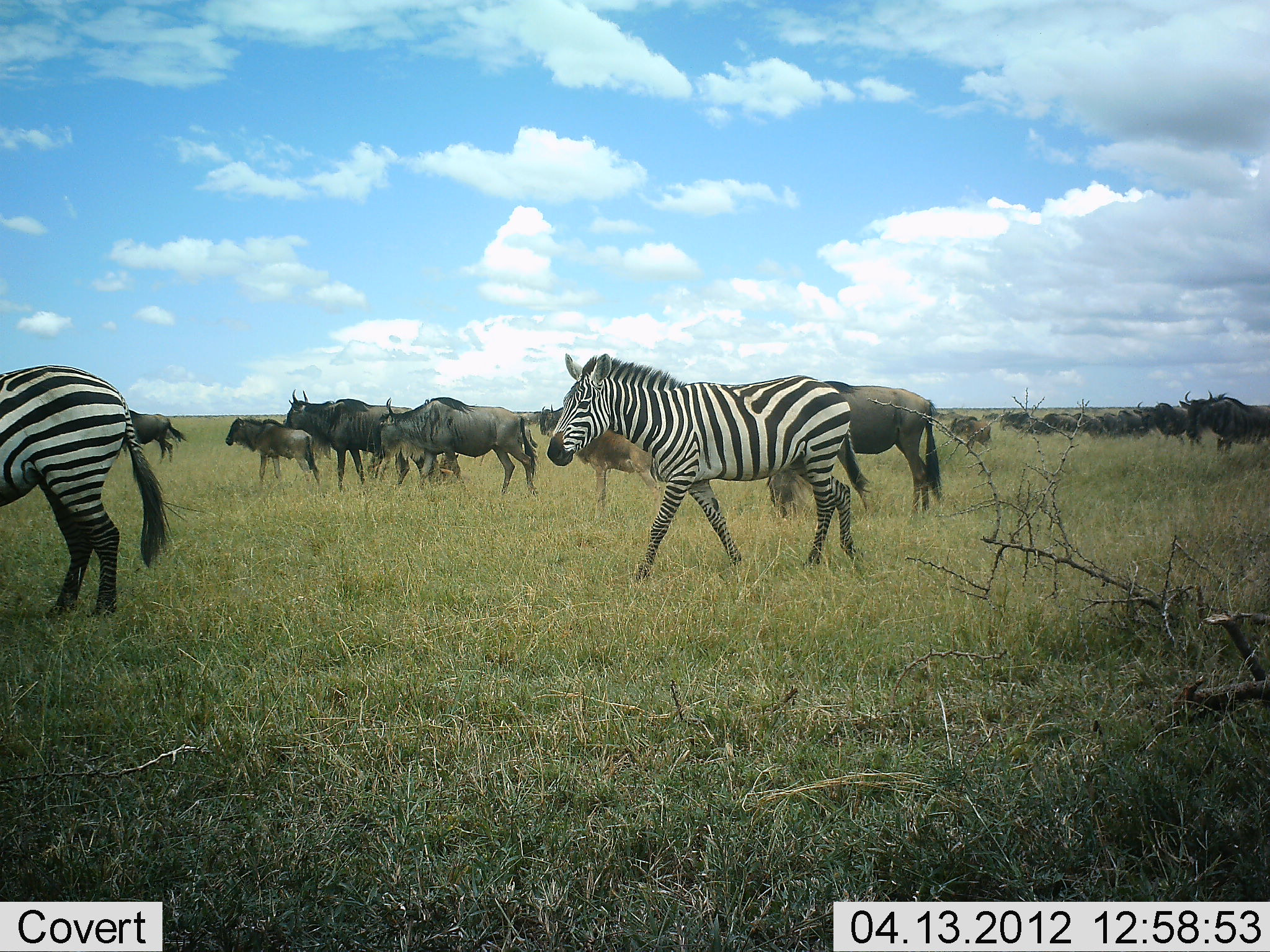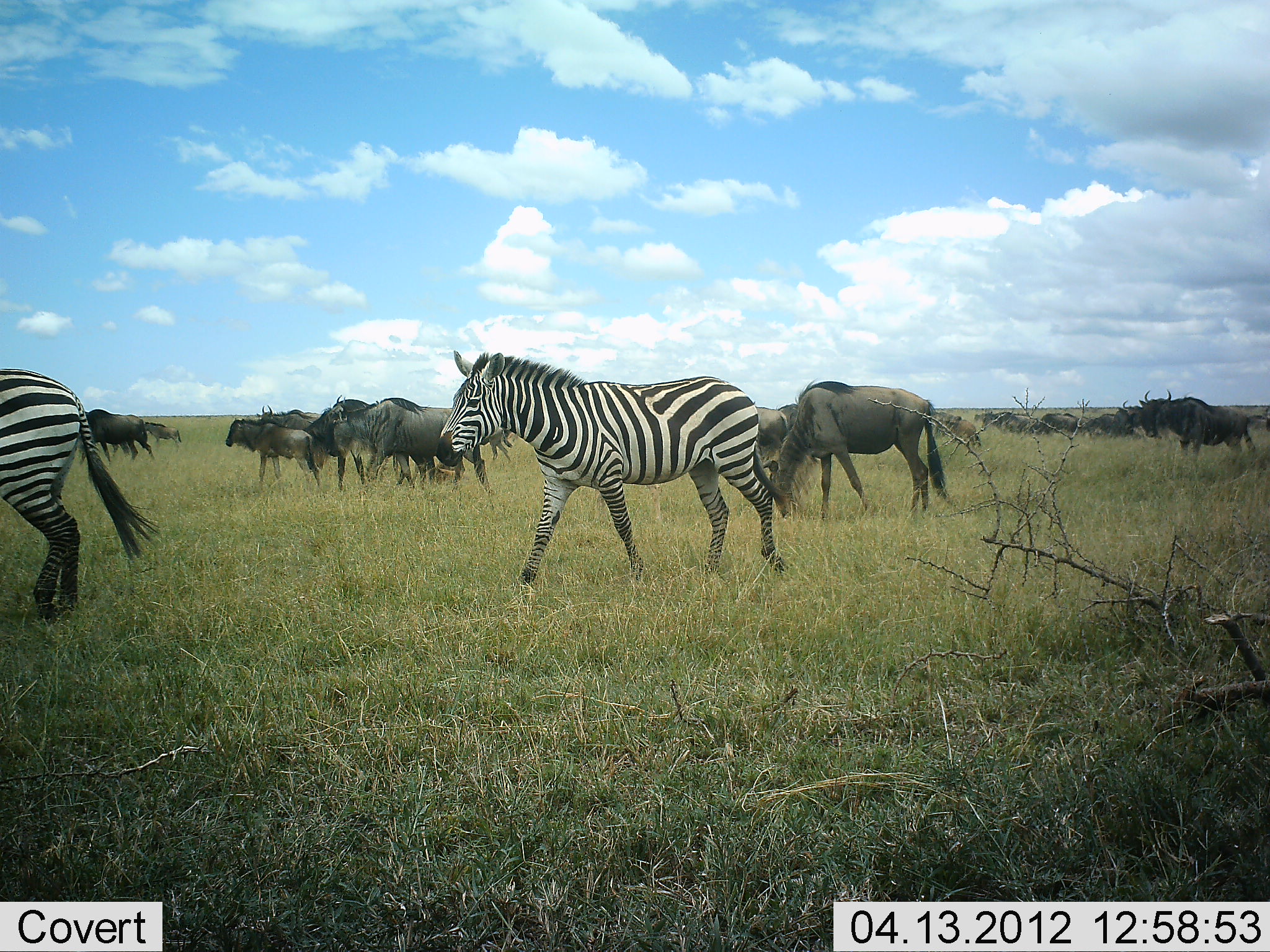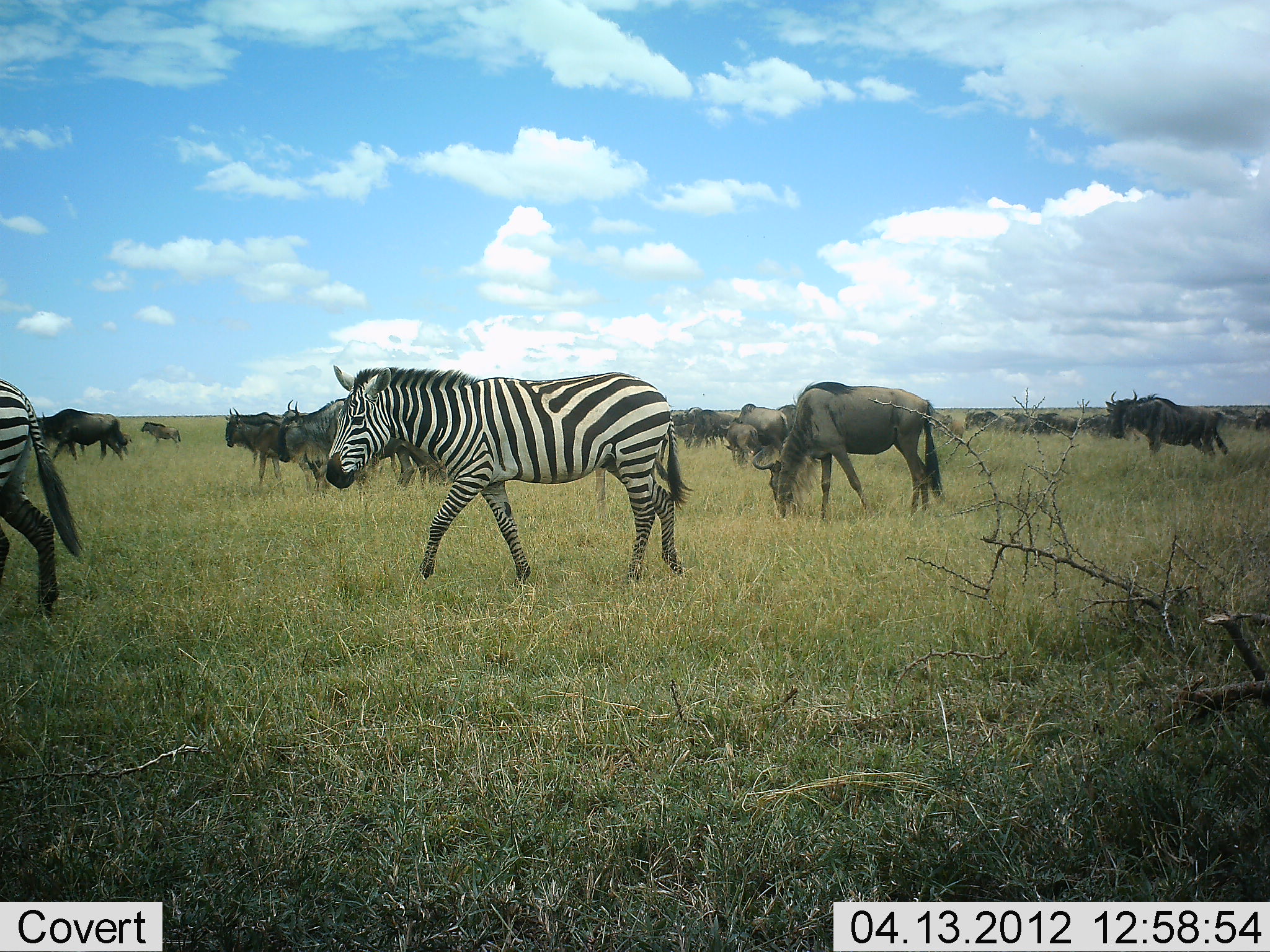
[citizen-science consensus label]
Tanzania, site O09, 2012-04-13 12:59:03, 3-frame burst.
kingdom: Animalia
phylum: Chordata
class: Mammalia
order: Artiodactyla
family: Bovidae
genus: Connochaetes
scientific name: Connochaetes taurinus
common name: blue wildebeest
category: wildebeest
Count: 11-50.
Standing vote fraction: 36%.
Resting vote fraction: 7%.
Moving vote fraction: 86%.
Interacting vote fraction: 7%.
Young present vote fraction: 29%.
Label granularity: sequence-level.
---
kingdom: Animalia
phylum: Chordata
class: Mammalia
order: Perissodactyla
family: Equidae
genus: Equus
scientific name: Equus quagga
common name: plains zebra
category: zebra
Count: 2.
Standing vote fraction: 7%.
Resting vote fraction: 0%.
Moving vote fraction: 87%.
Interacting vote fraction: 7%.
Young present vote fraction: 0%.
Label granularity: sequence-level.